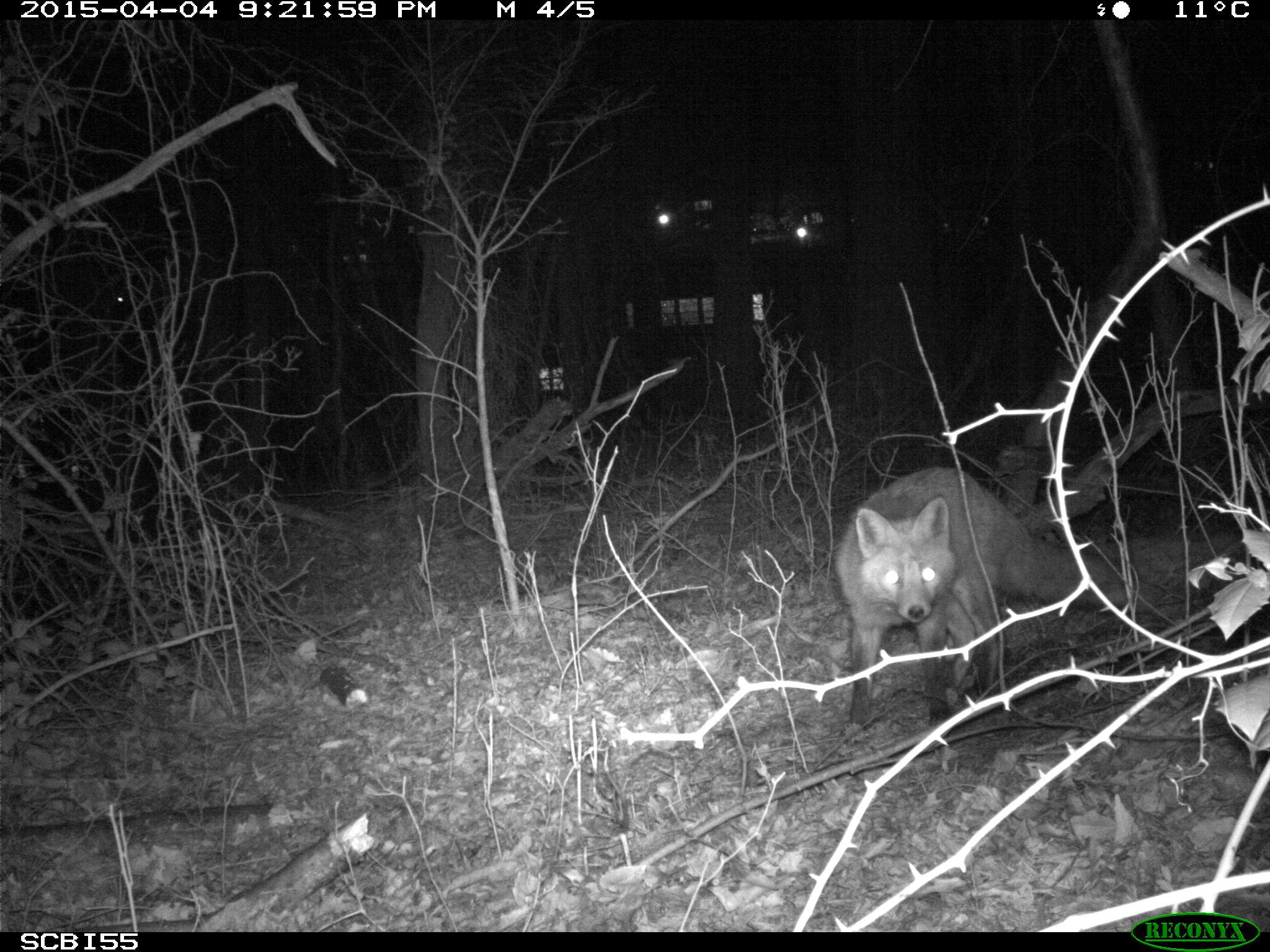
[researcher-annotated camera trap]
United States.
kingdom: Animalia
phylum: Chordata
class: Mammalia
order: Carnivora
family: Canidae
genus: Vulpes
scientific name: Vulpes vulpes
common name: red fox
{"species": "Red Fox (Vulpes vulpes)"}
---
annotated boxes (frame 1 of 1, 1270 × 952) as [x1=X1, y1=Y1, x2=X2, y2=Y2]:
Red Fox: [x1=831, y1=464, x2=1121, y2=731]